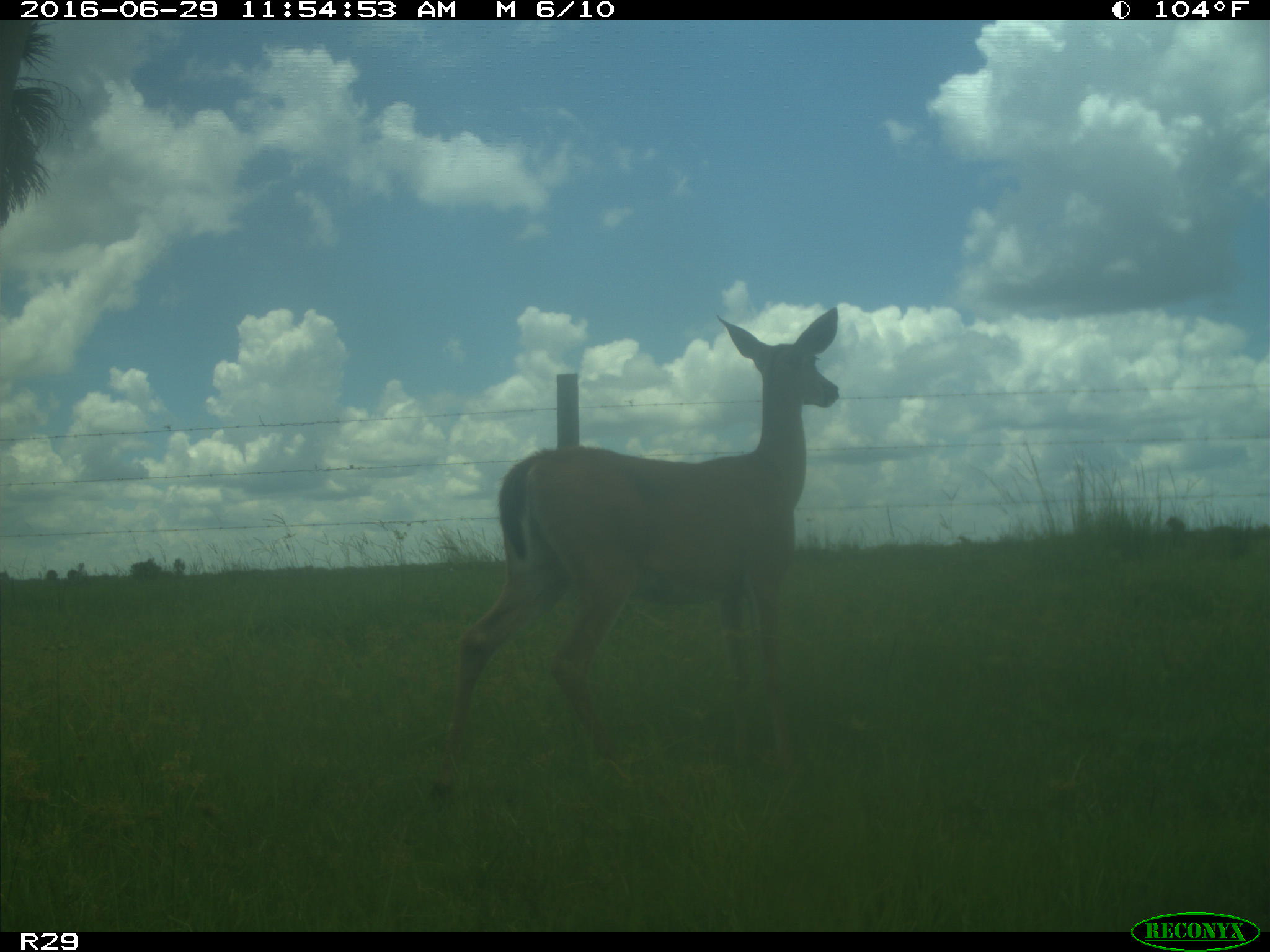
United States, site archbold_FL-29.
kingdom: Animalia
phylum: Chordata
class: Mammalia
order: Artiodactyla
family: Cervidae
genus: Odocoileus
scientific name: Odocoileus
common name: deer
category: unidentified deer